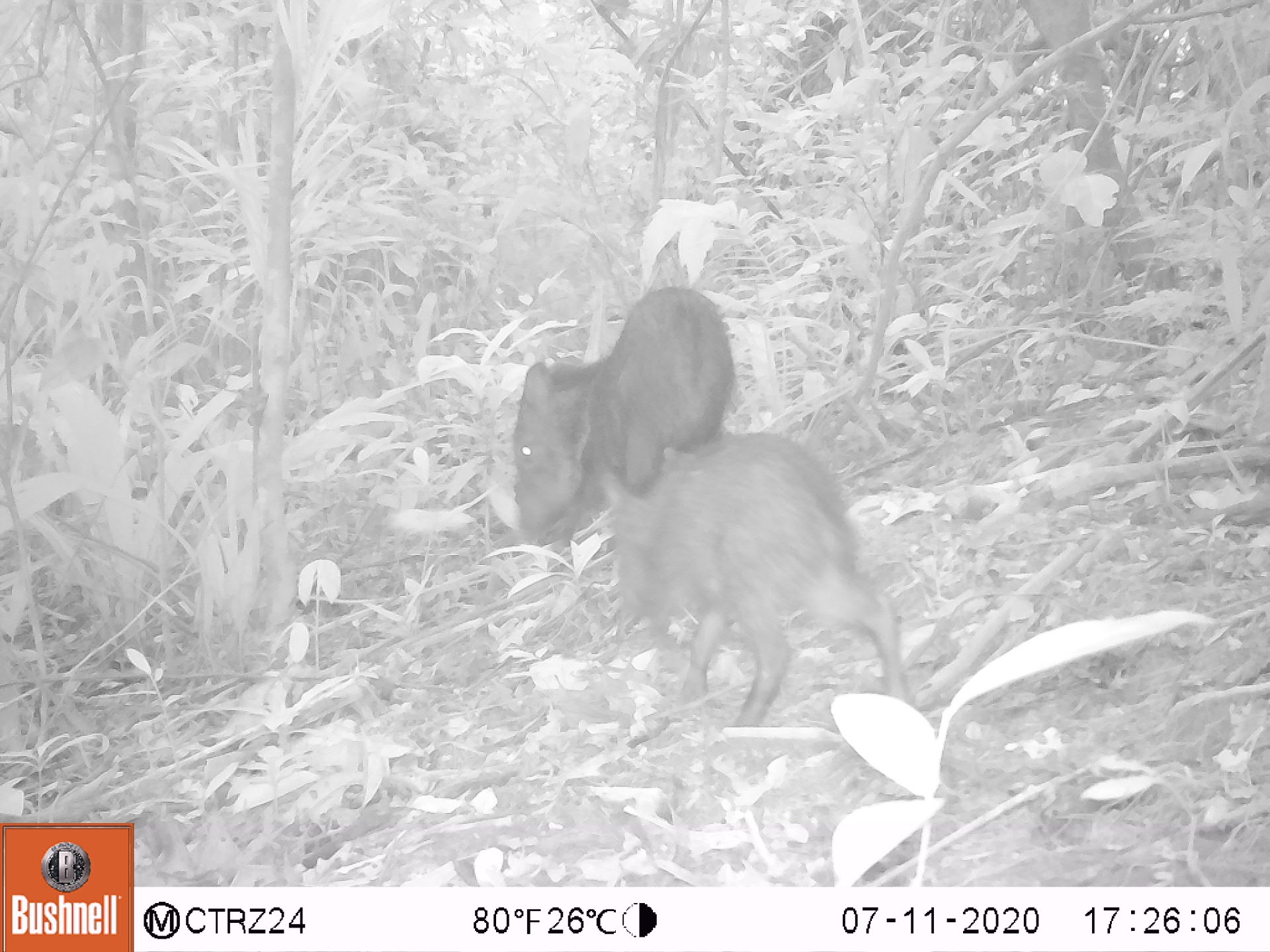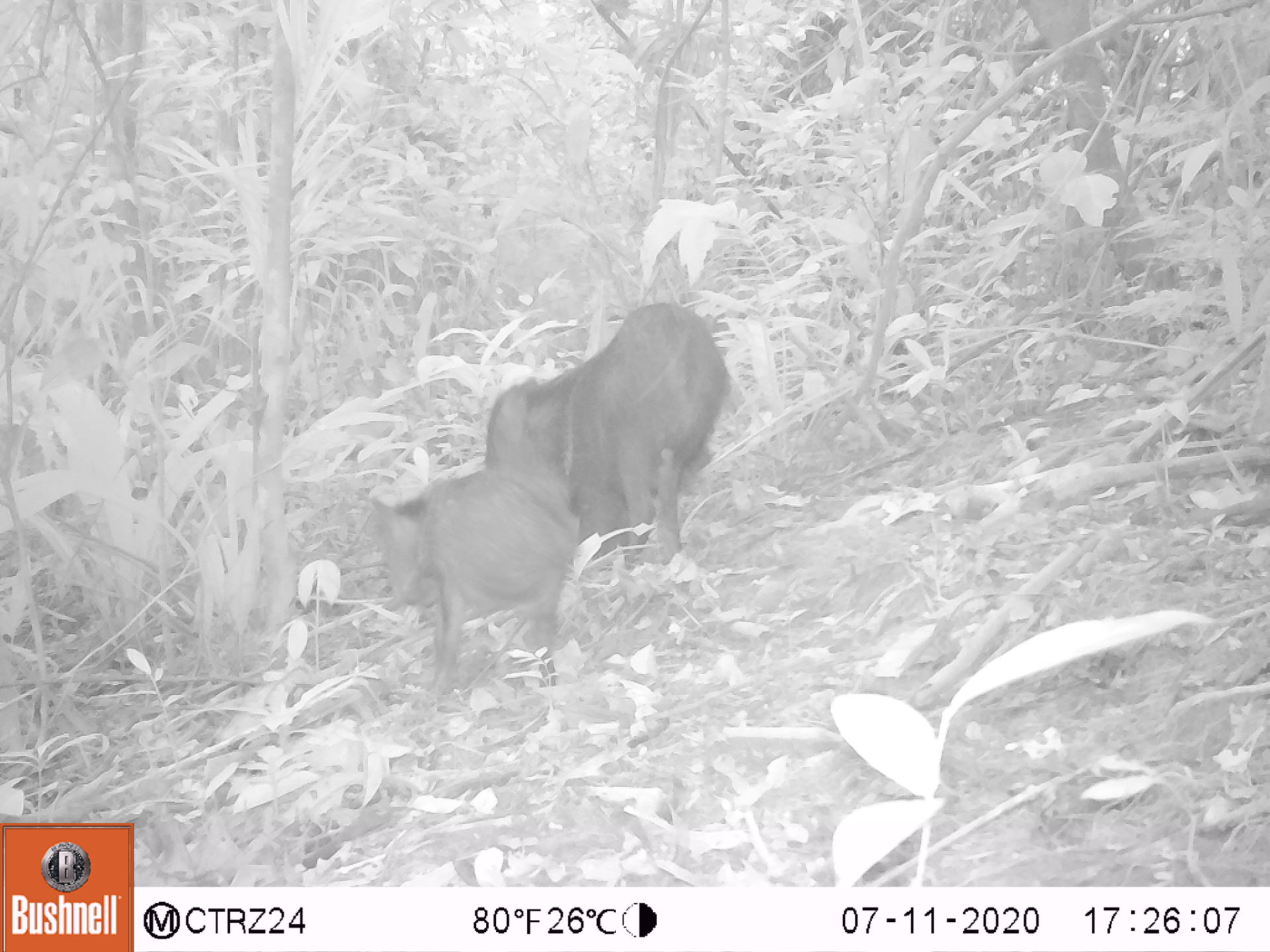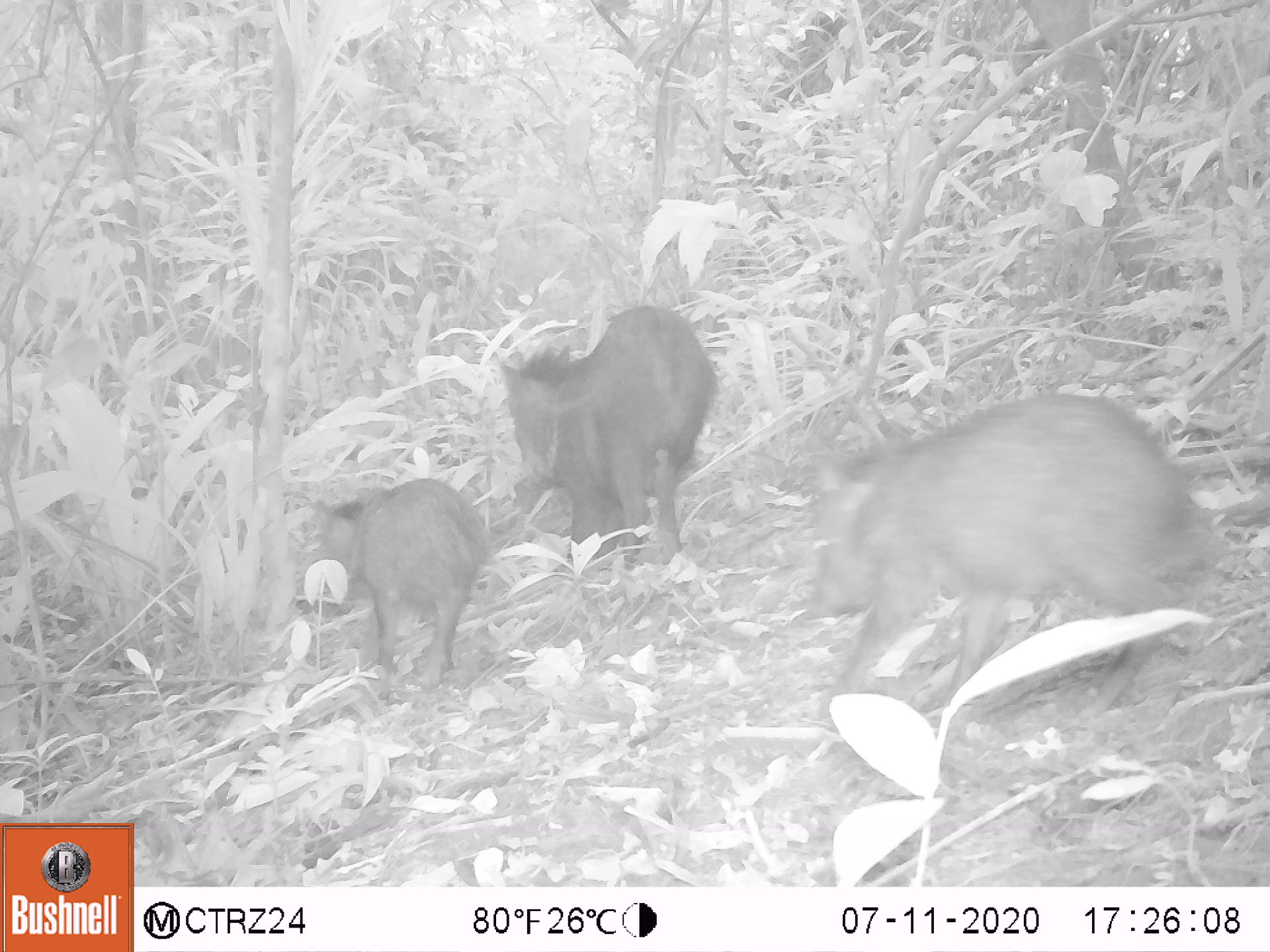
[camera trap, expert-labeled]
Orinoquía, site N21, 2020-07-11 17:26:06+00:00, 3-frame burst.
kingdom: Animalia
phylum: Chordata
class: Mammalia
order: Artiodactyla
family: Tayassuidae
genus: Pecari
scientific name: Pecari tajacu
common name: collared peccary